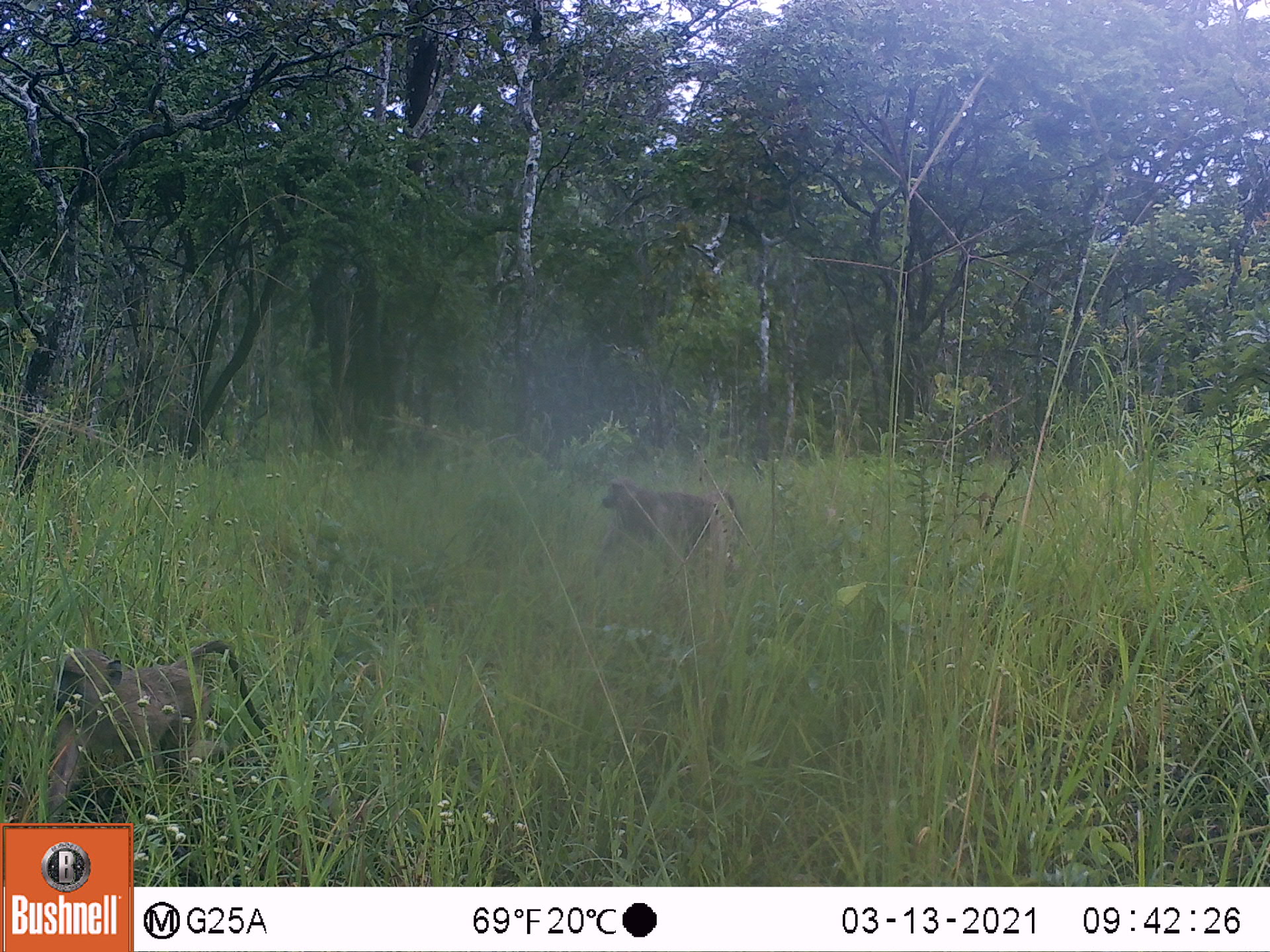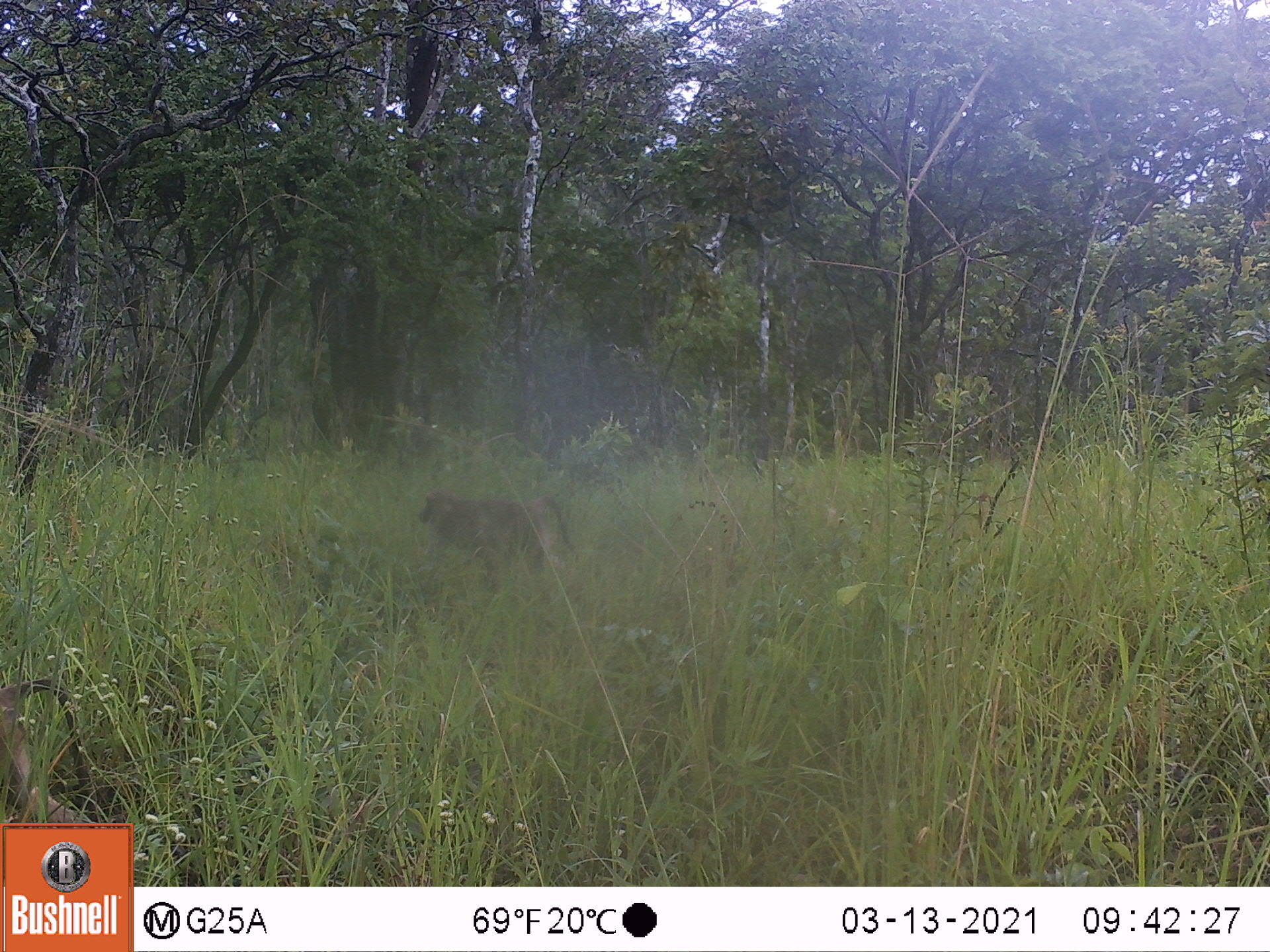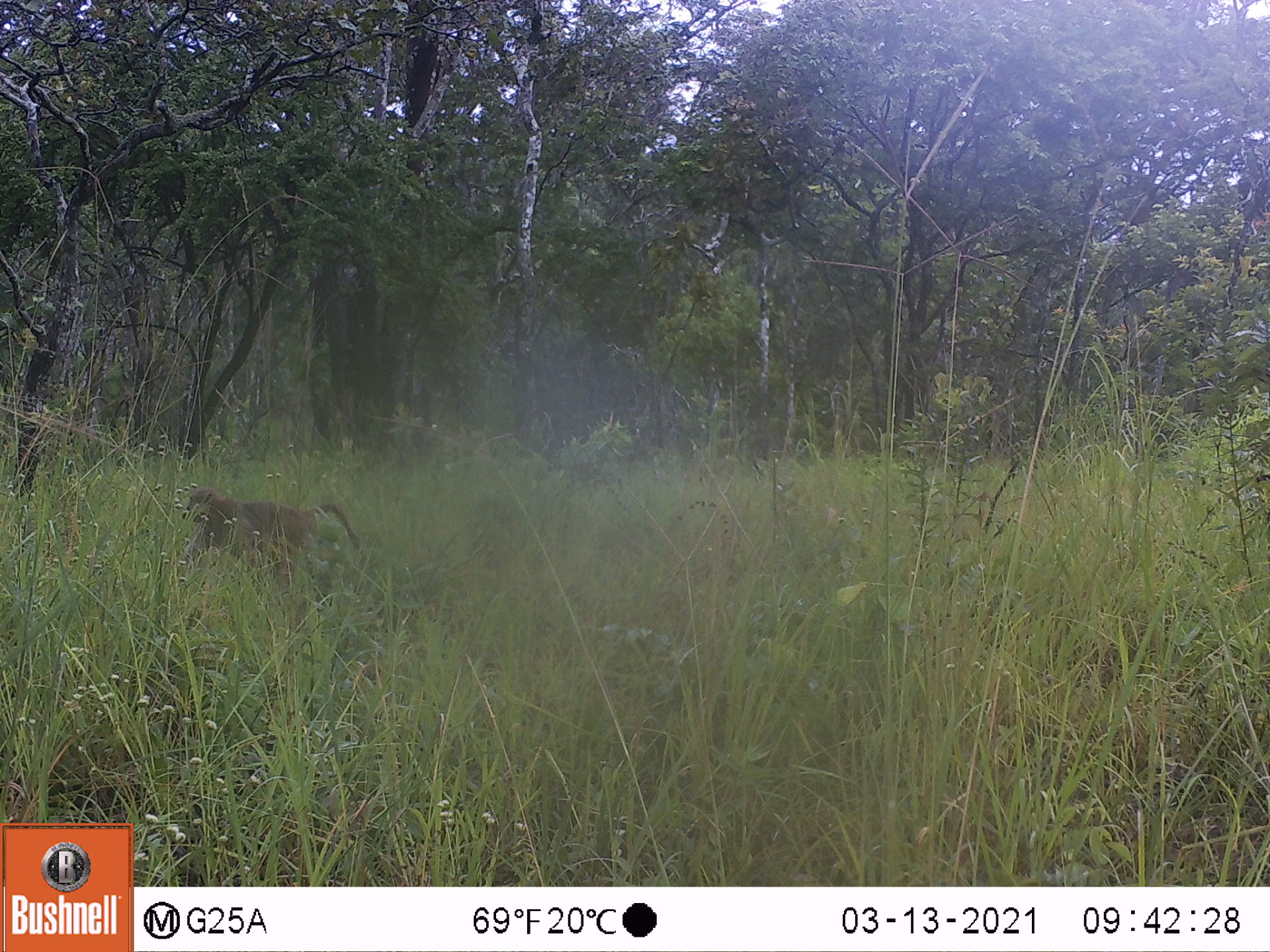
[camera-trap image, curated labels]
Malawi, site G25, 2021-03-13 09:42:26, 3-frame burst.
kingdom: Animalia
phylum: Chordata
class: Mammalia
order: Primates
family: Cercopithecidae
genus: Papio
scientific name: Papio cynocephalus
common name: yellow baboon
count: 2